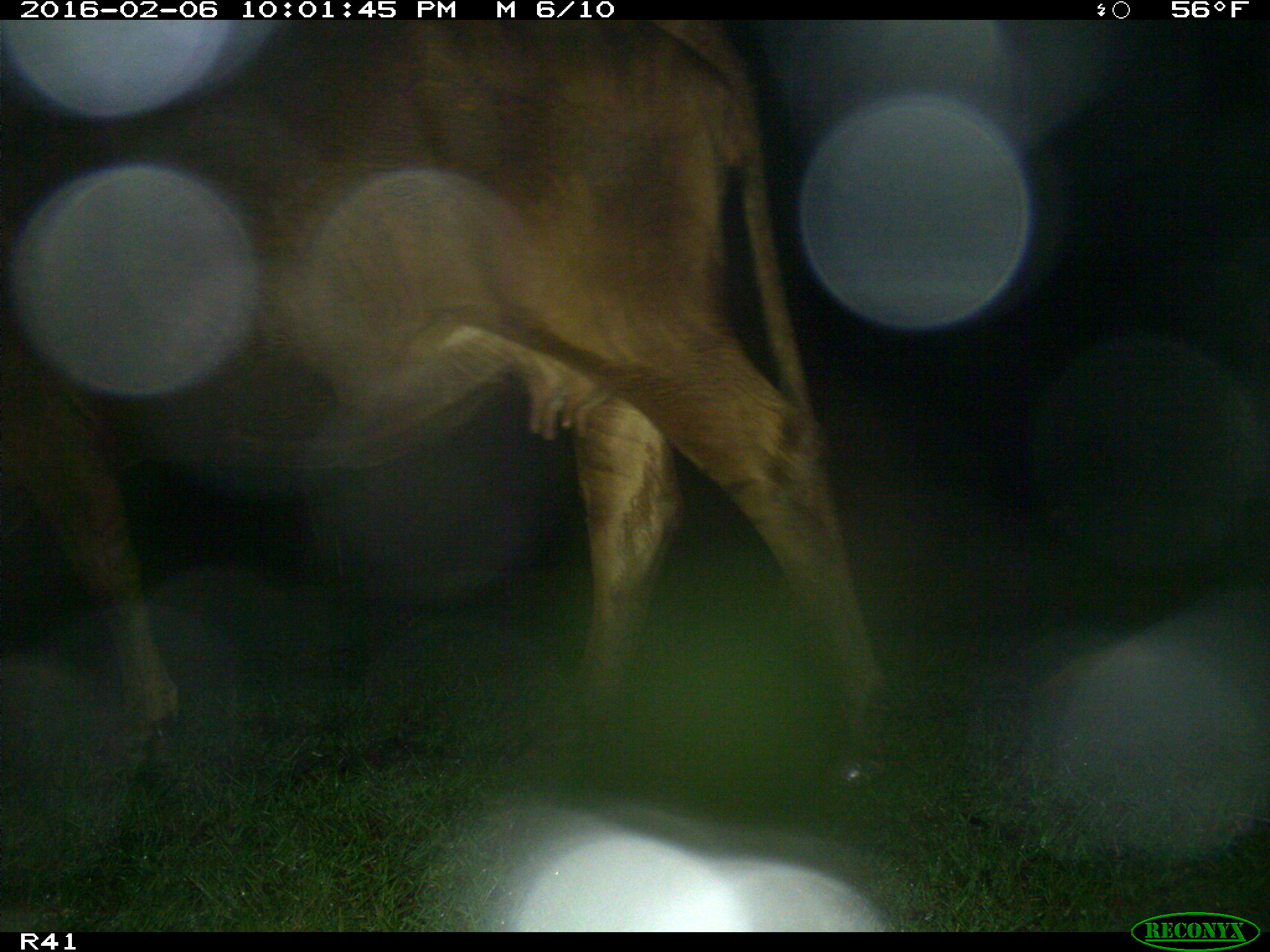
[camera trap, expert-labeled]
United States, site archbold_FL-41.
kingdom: Animalia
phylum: Chordata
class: Mammalia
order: Artiodactyla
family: Bovidae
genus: Bos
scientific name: Bos taurus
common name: domestic cow